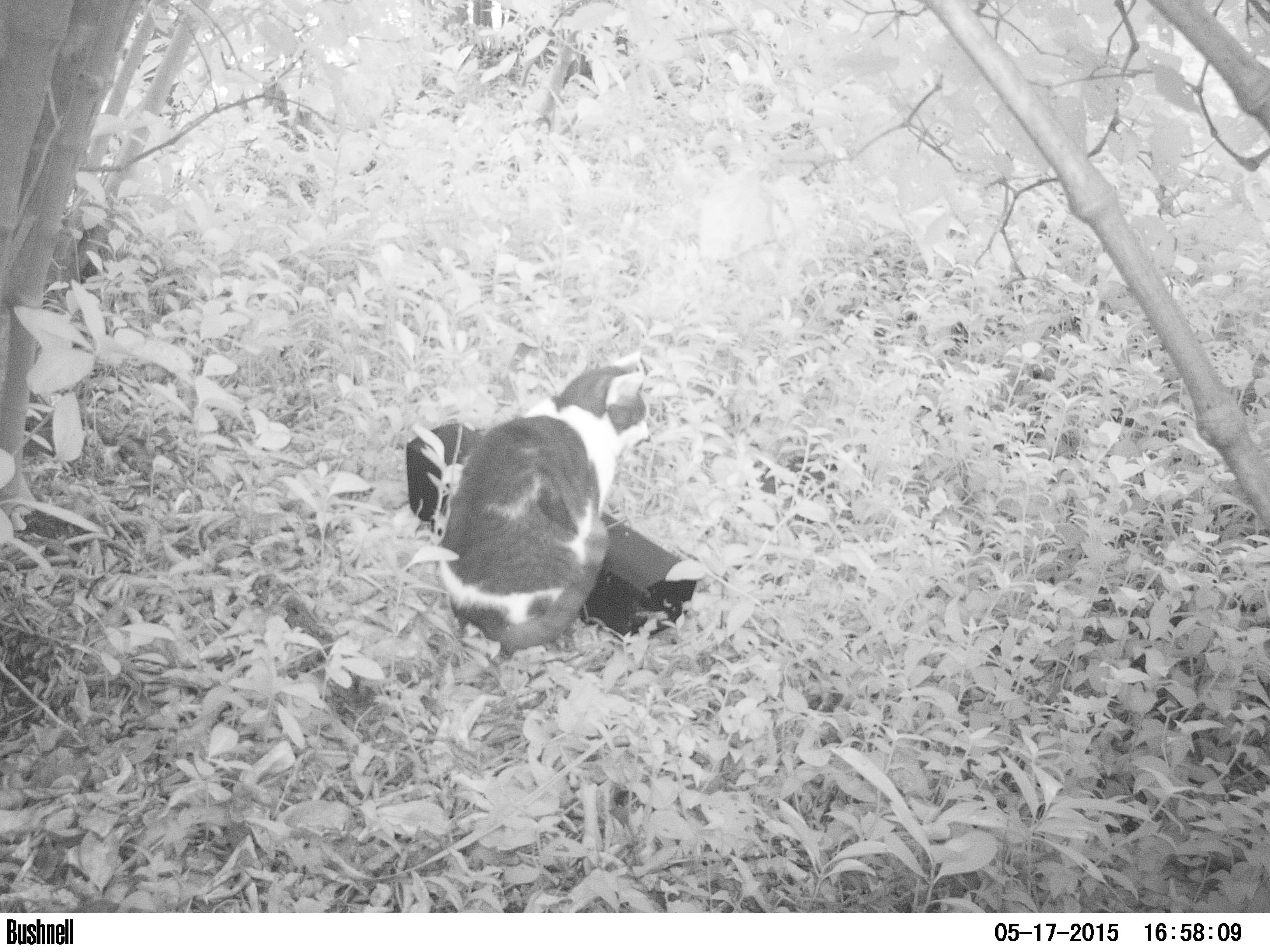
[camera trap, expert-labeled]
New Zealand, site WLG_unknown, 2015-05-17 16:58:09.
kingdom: Animalia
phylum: Chordata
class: Mammalia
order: Carnivora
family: Felidae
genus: Felis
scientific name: Felis catus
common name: domestic cat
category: cat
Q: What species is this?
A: Cat (domestic cat) (Felis catus).